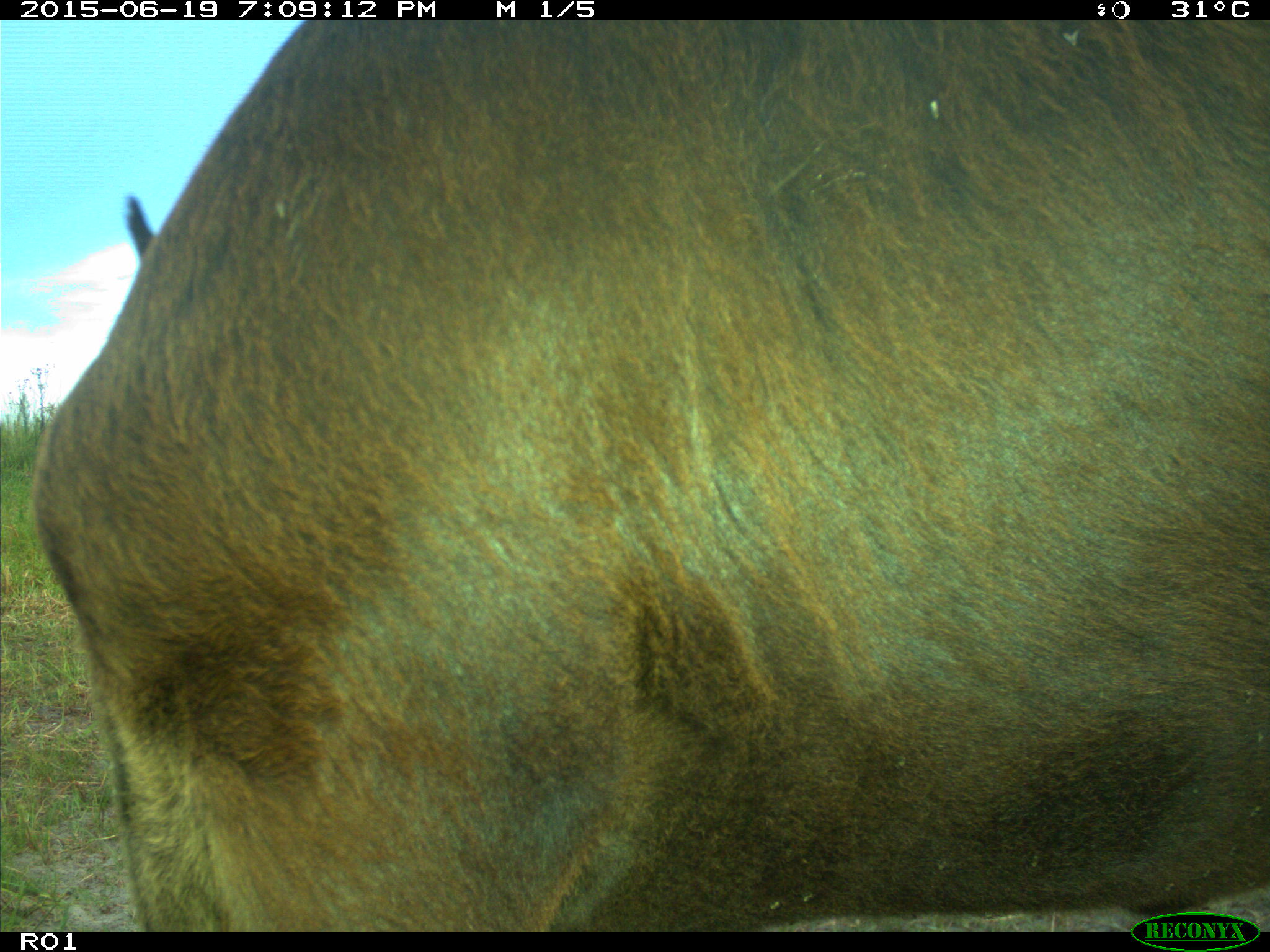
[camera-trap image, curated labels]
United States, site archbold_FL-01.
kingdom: Animalia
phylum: Chordata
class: Mammalia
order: Artiodactyla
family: Bovidae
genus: Bos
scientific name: Bos taurus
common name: domestic cow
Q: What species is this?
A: Bos taurus (domestic cow).